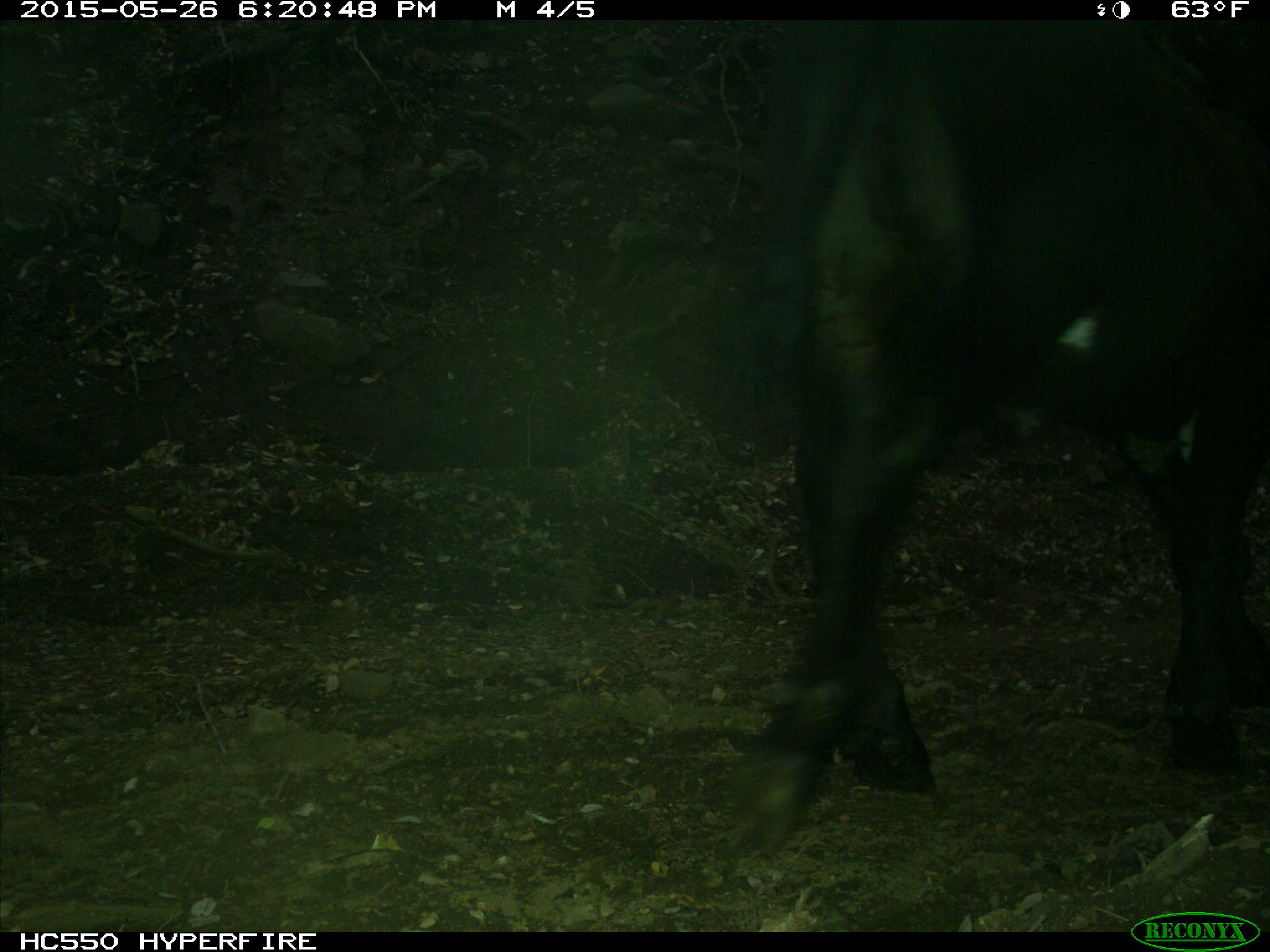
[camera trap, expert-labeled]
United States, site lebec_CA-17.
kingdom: Animalia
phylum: Chordata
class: Mammalia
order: Artiodactyla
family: Bovidae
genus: Bos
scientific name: Bos taurus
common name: domestic cow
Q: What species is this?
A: Bos taurus (domestic cow).